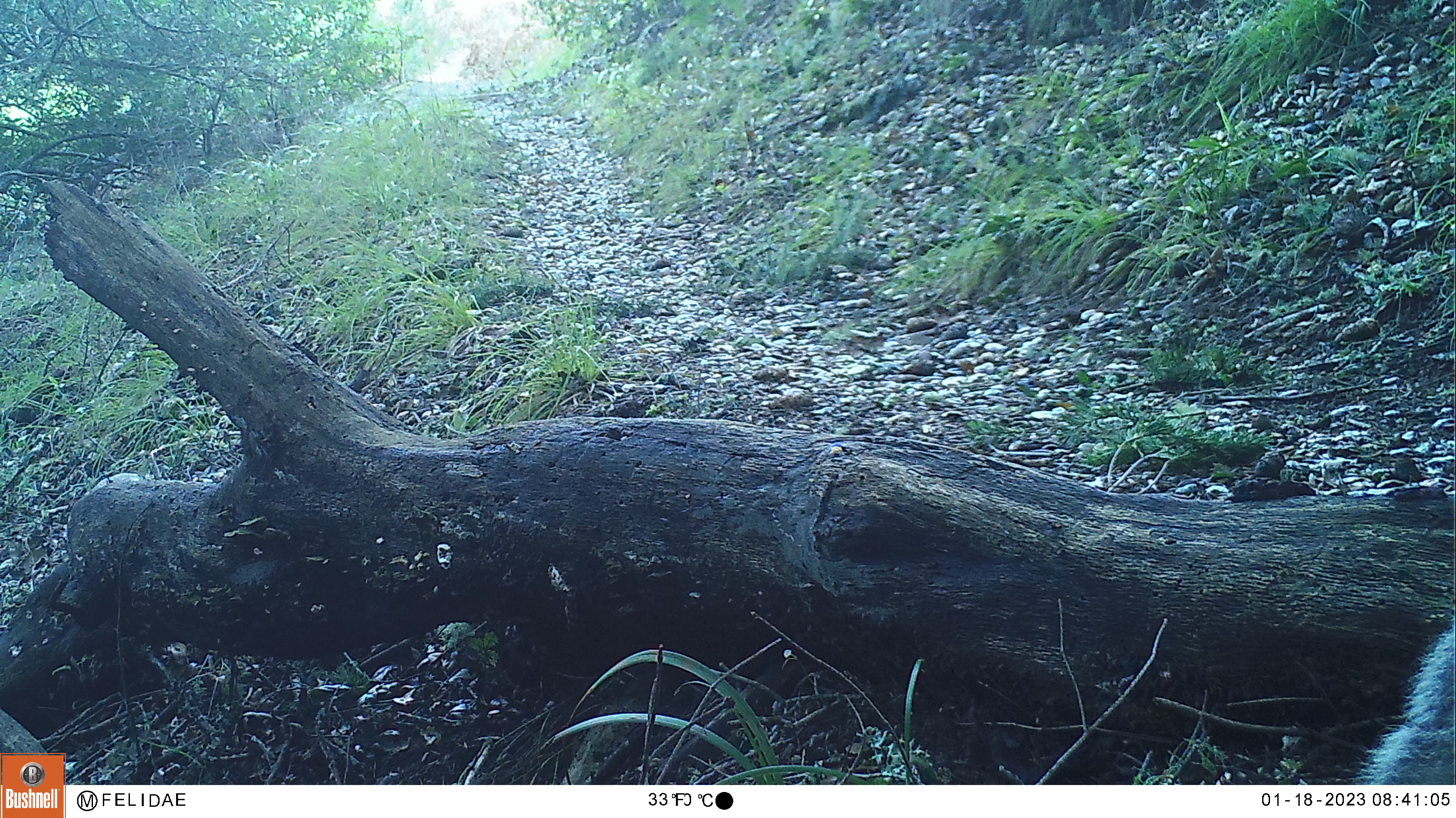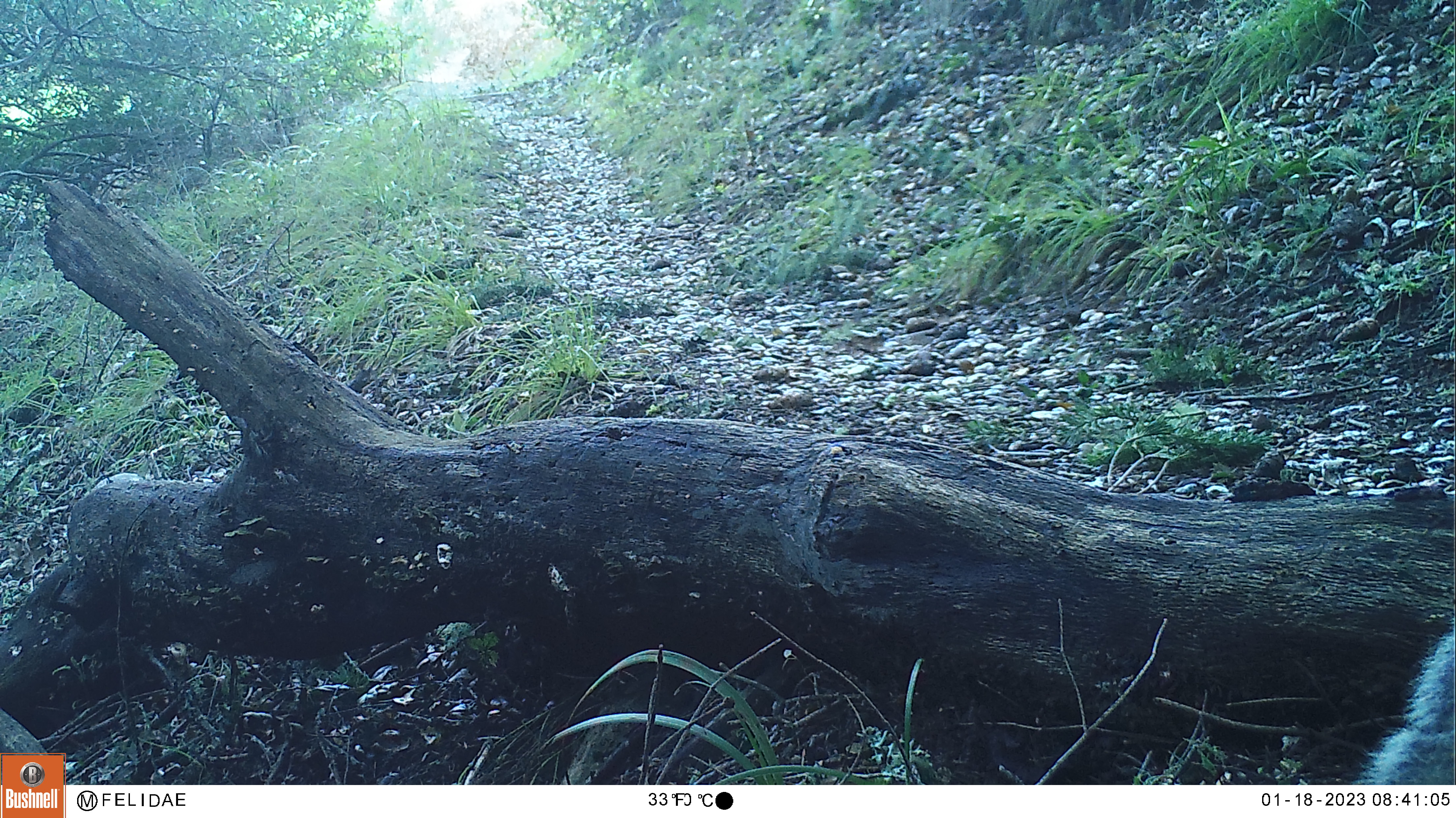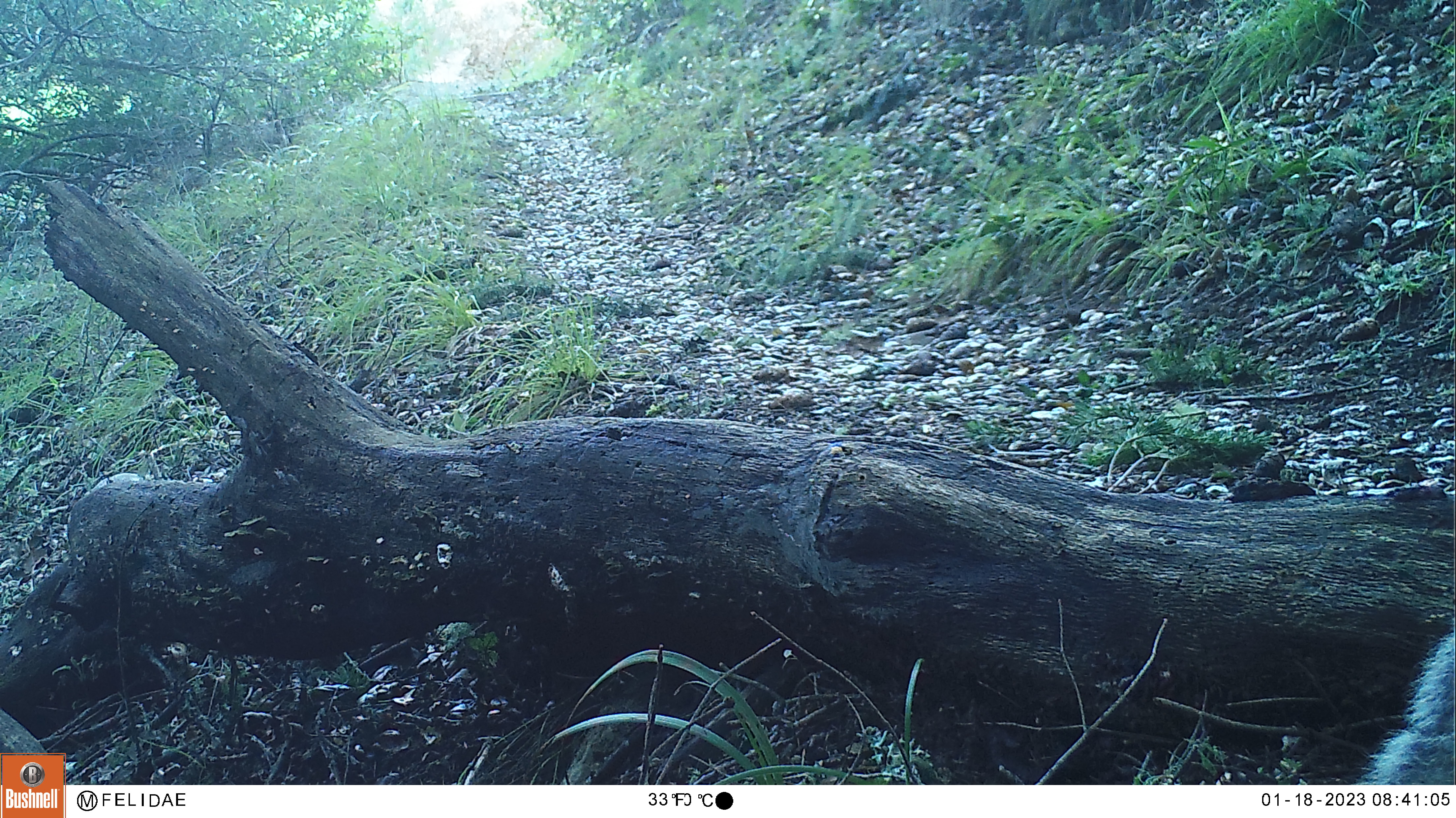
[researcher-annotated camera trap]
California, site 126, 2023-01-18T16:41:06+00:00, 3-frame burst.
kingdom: Animalia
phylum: Chordata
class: Mammalia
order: Rodentia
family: Sciuridae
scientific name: Sciuridae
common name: squirrel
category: unknown squirrel